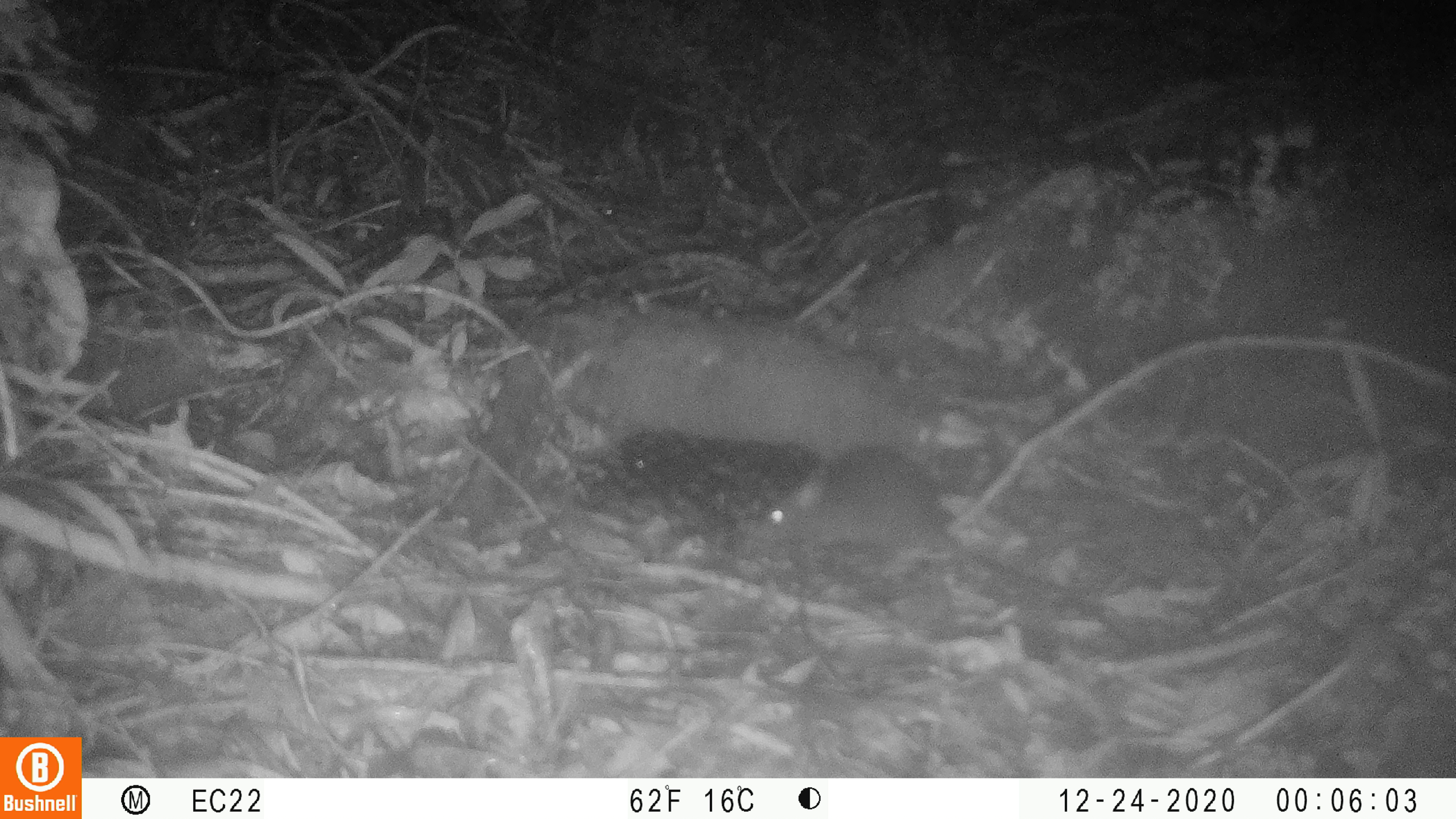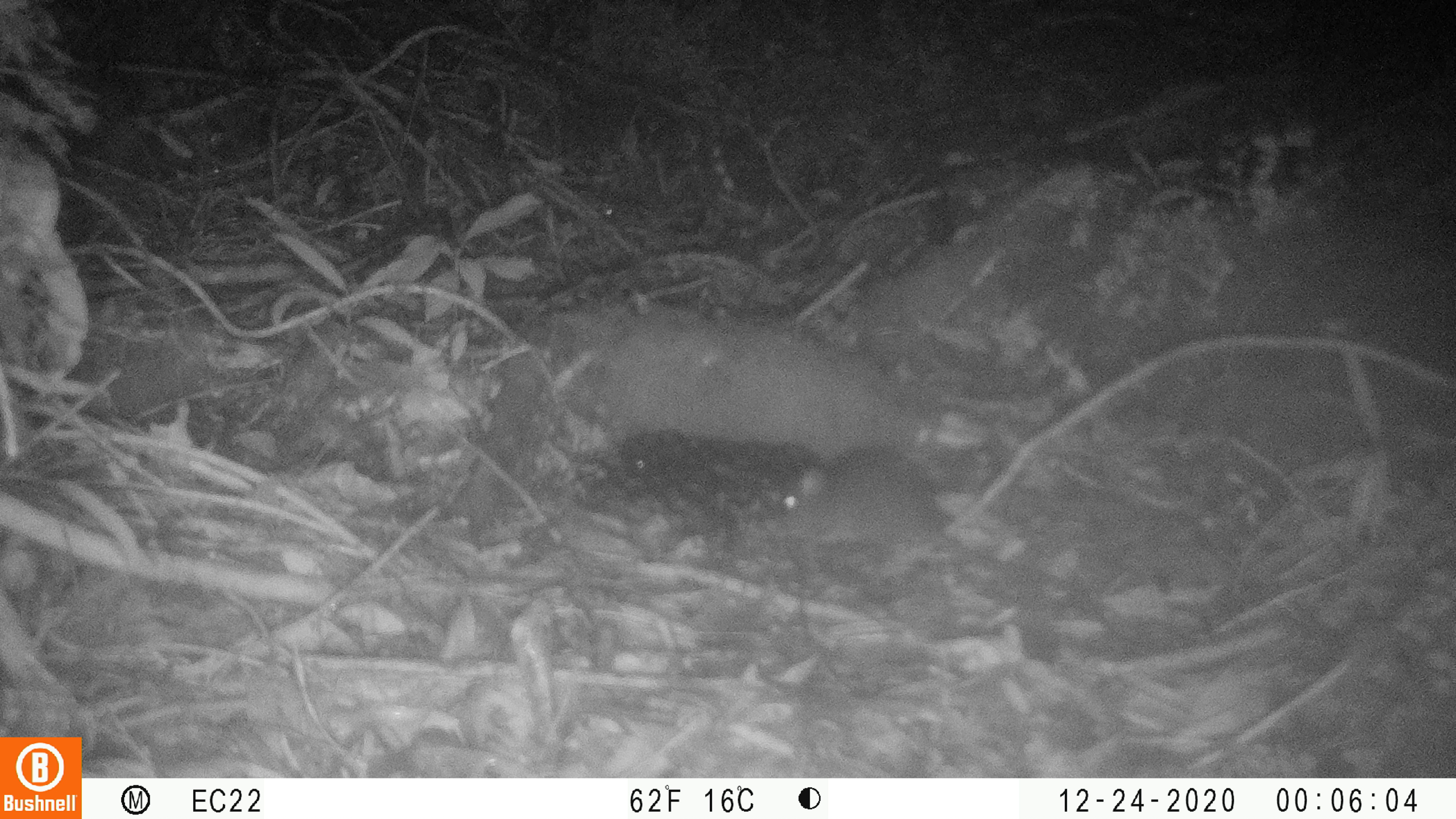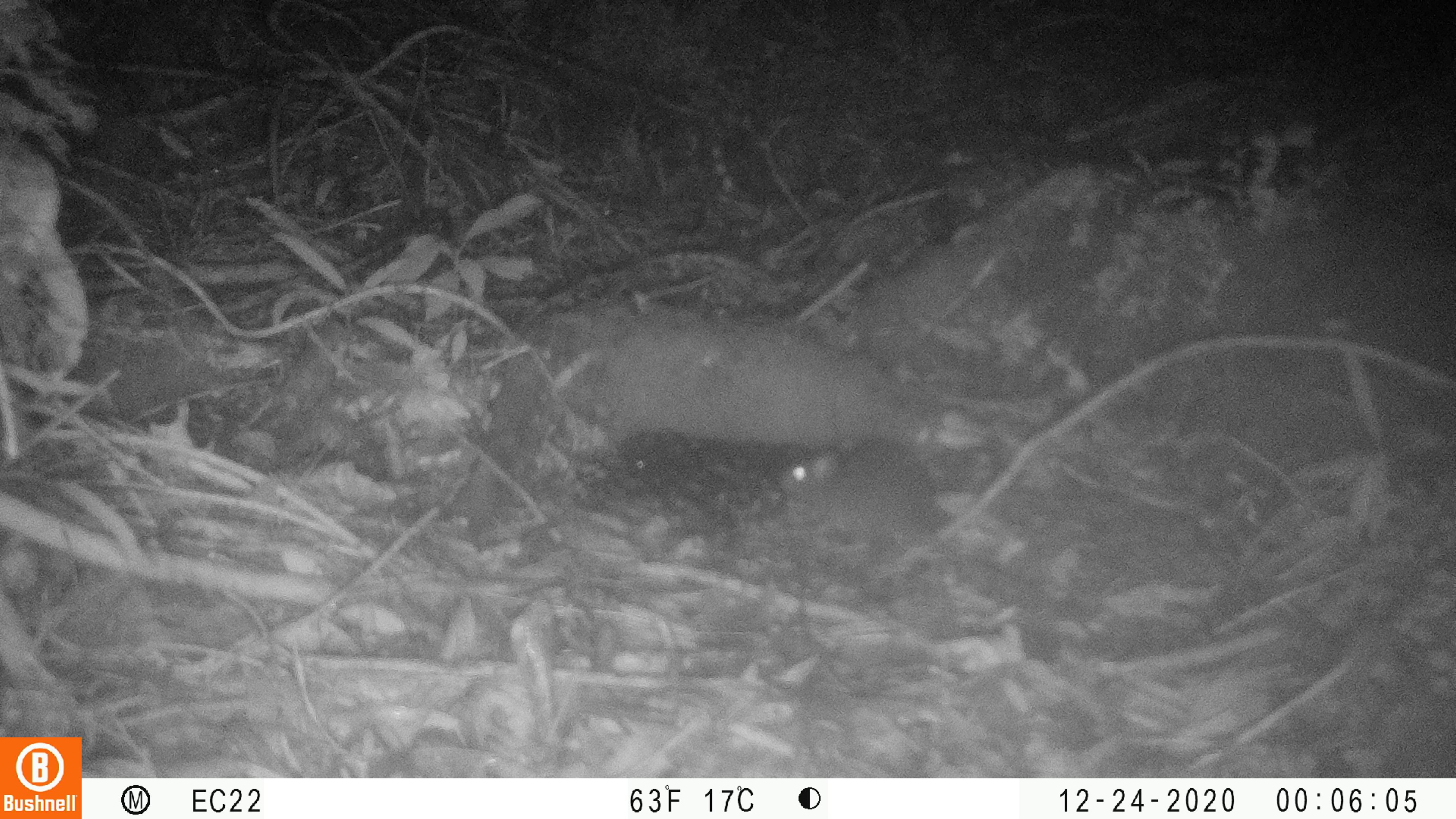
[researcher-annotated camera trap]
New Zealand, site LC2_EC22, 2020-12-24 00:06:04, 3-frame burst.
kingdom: Animalia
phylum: Chordata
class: Mammalia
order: Rodentia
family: Muridae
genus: Rattus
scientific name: Rattus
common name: rat